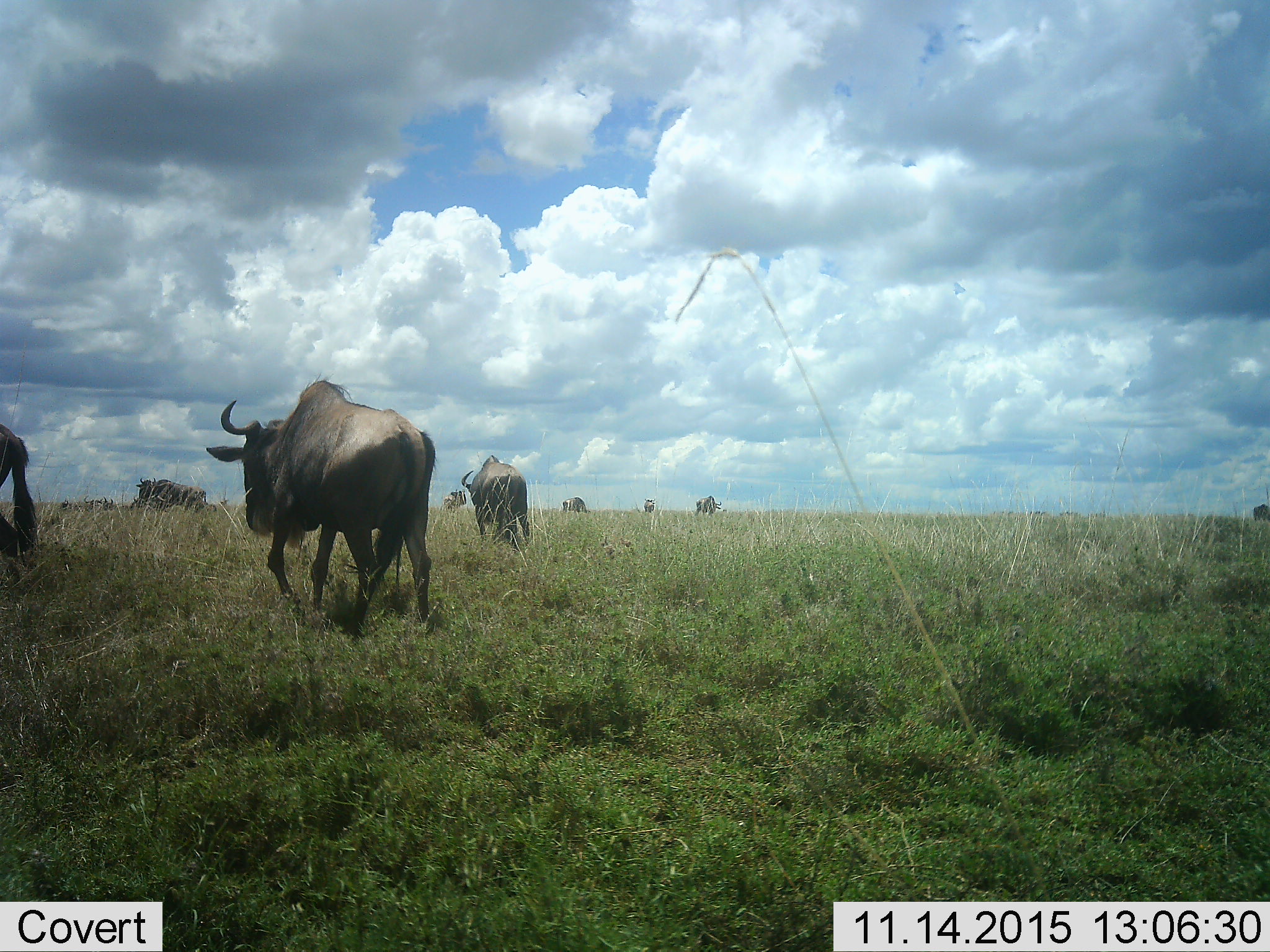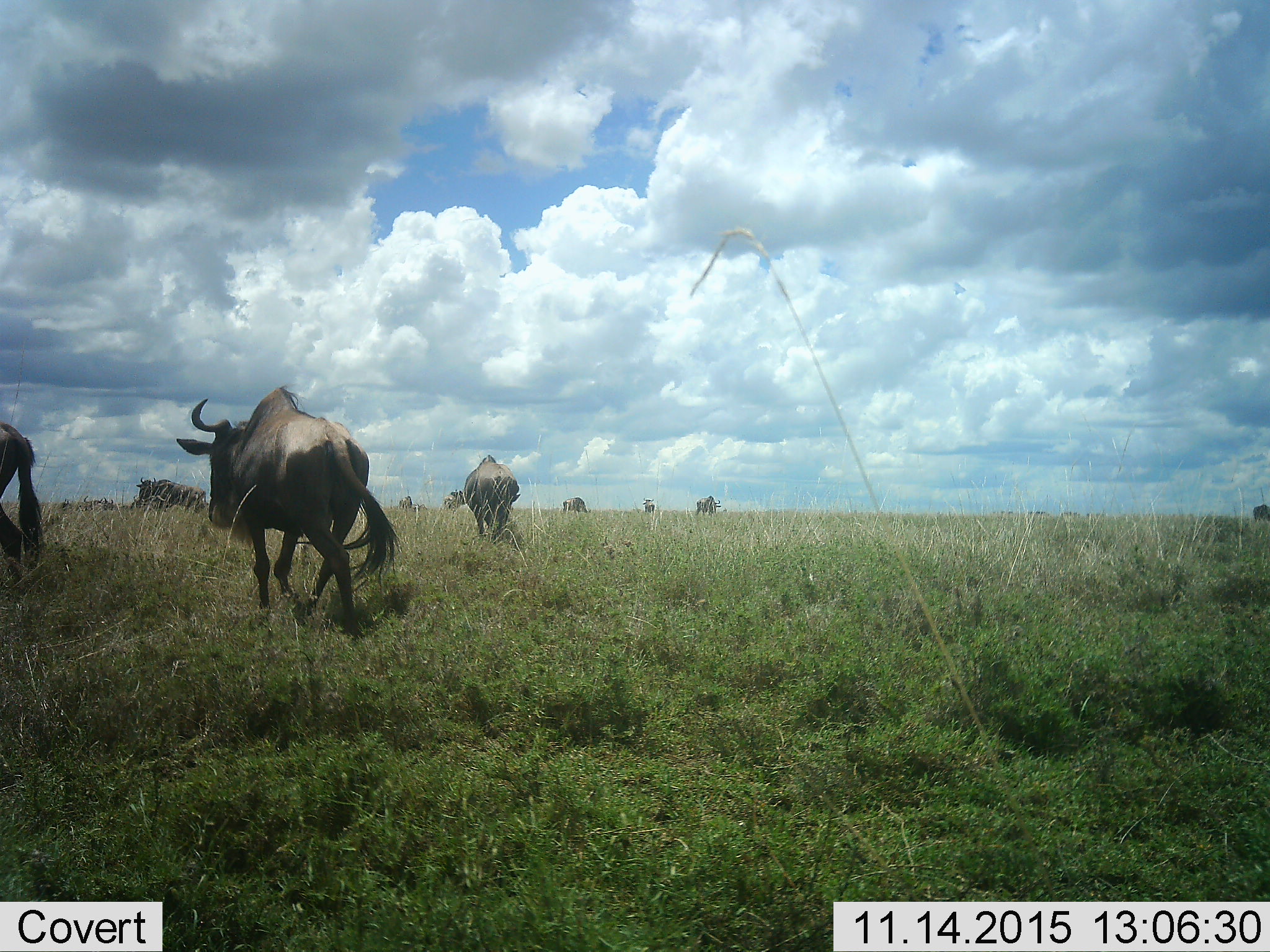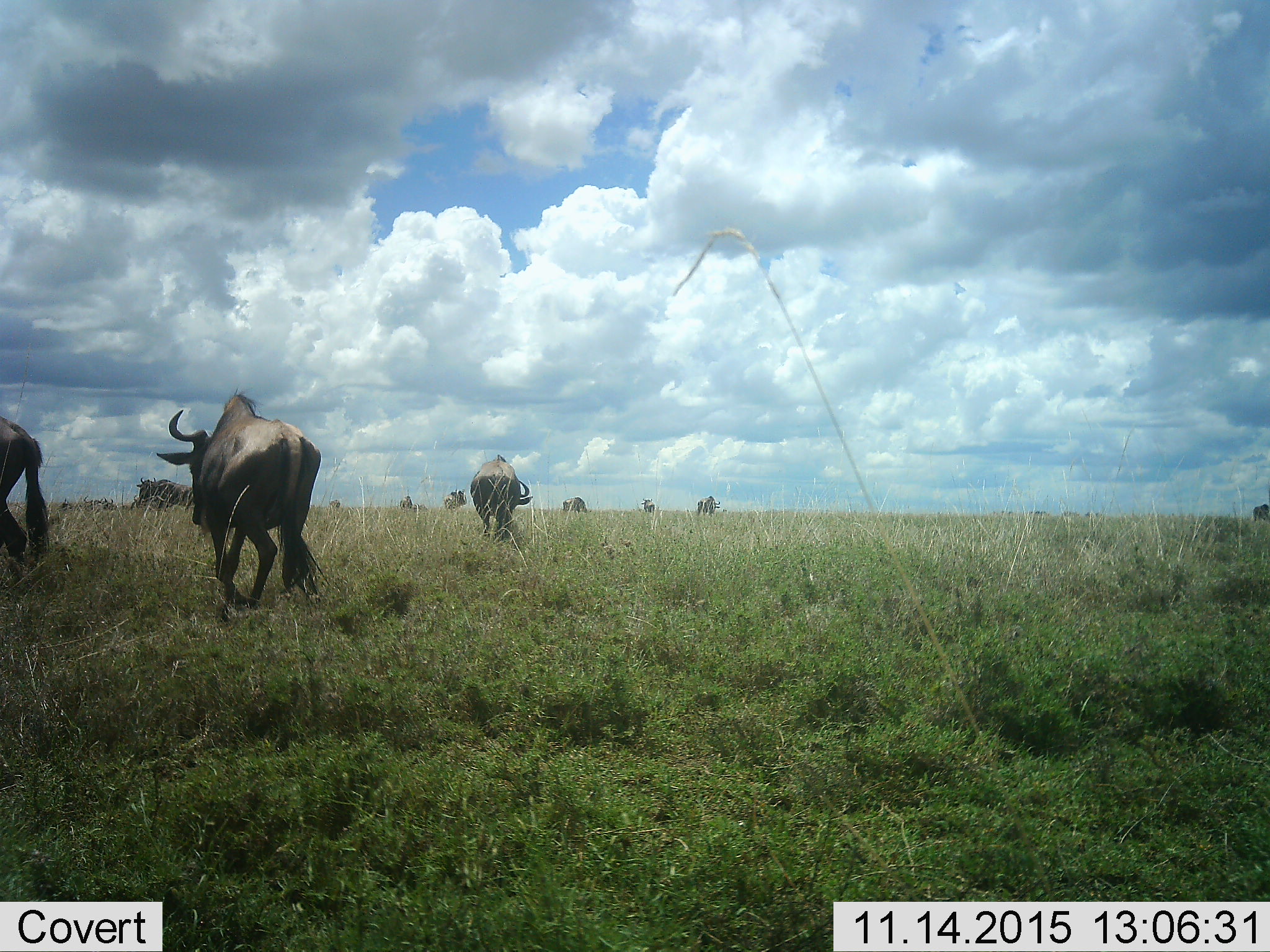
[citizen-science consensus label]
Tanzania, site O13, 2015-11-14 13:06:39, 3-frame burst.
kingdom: Animalia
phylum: Chordata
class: Mammalia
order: Artiodactyla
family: Bovidae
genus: Connochaetes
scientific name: Connochaetes taurinus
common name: blue wildebeest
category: wildebeest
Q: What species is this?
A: Wildebeest (blue wildebeest) (Connochaetes taurinus).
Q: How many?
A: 10.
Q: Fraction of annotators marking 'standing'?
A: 29%.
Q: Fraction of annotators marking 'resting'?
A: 0%.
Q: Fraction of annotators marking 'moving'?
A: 100%.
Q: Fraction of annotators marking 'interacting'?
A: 0%.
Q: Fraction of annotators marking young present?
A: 0%.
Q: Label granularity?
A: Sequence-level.